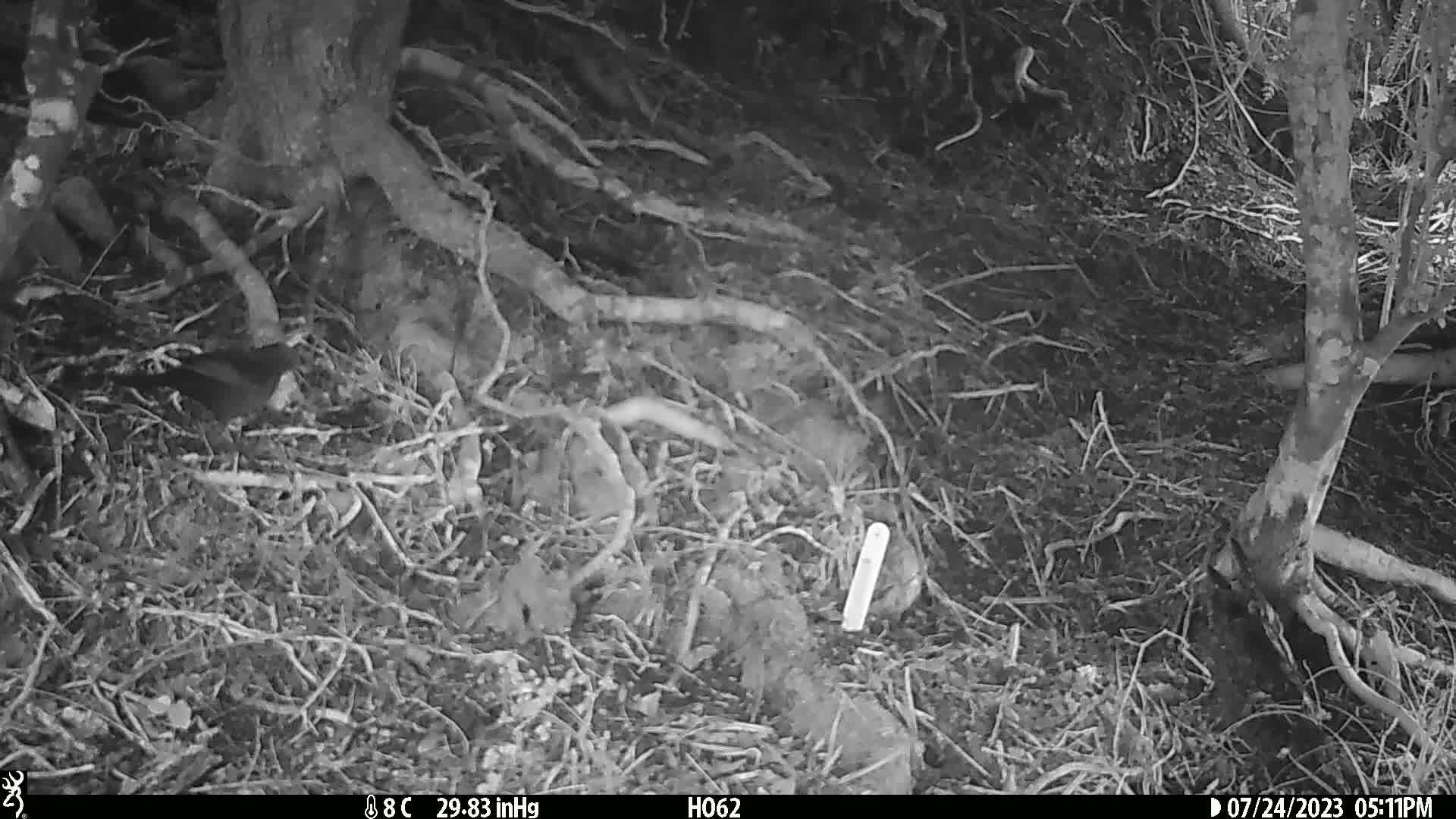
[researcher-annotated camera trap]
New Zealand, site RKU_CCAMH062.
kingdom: Animalia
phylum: Chordata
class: Aves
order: Passeriformes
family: Turdidae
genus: Turdus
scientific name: Turdus merula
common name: eurasian blackbird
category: blackbird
Blackbird (eurasian blackbird) (Turdus merula).